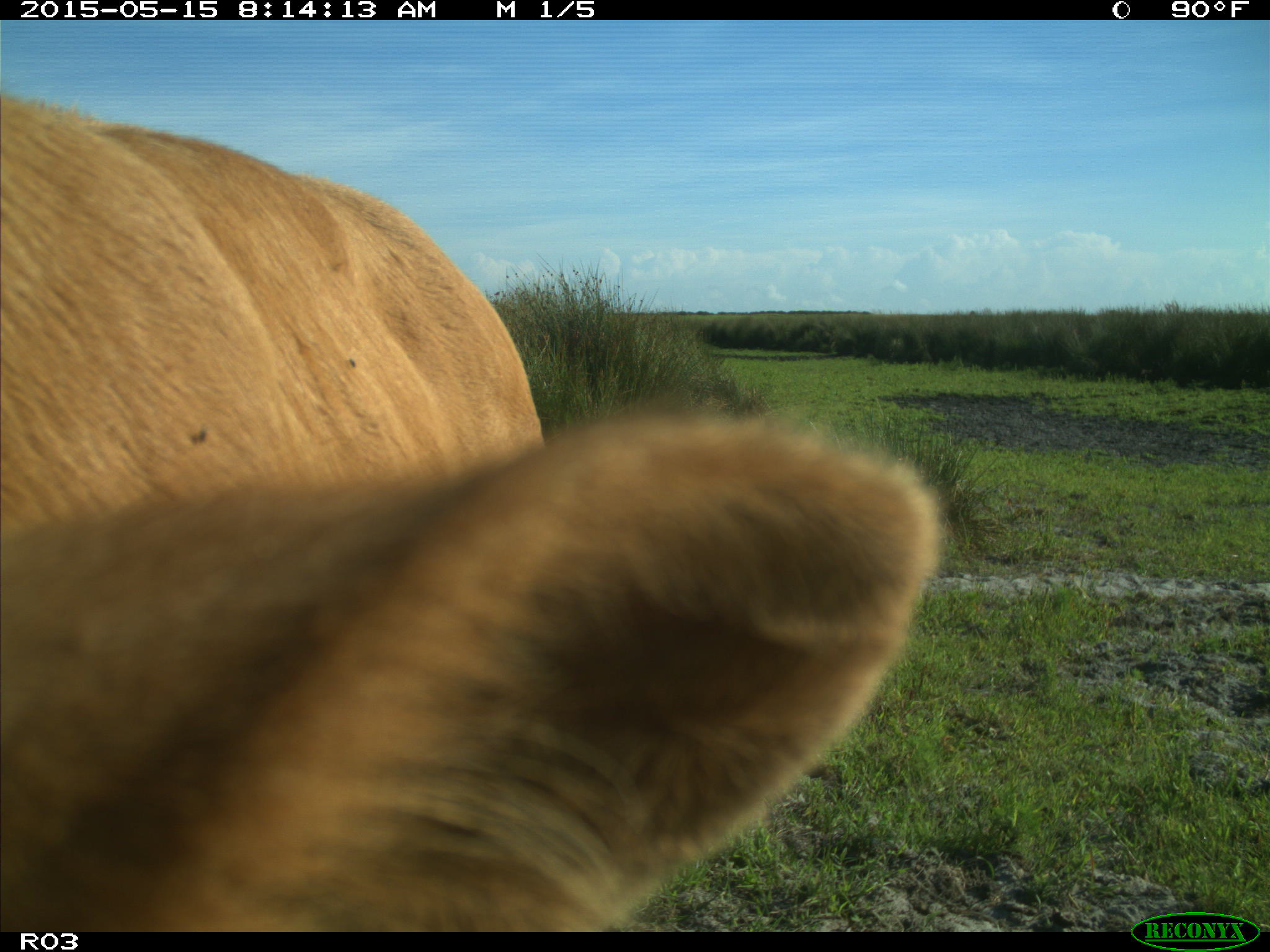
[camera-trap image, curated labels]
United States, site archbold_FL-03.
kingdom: Animalia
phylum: Chordata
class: Mammalia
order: Artiodactyla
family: Bovidae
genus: Bos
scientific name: Bos taurus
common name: domestic cow